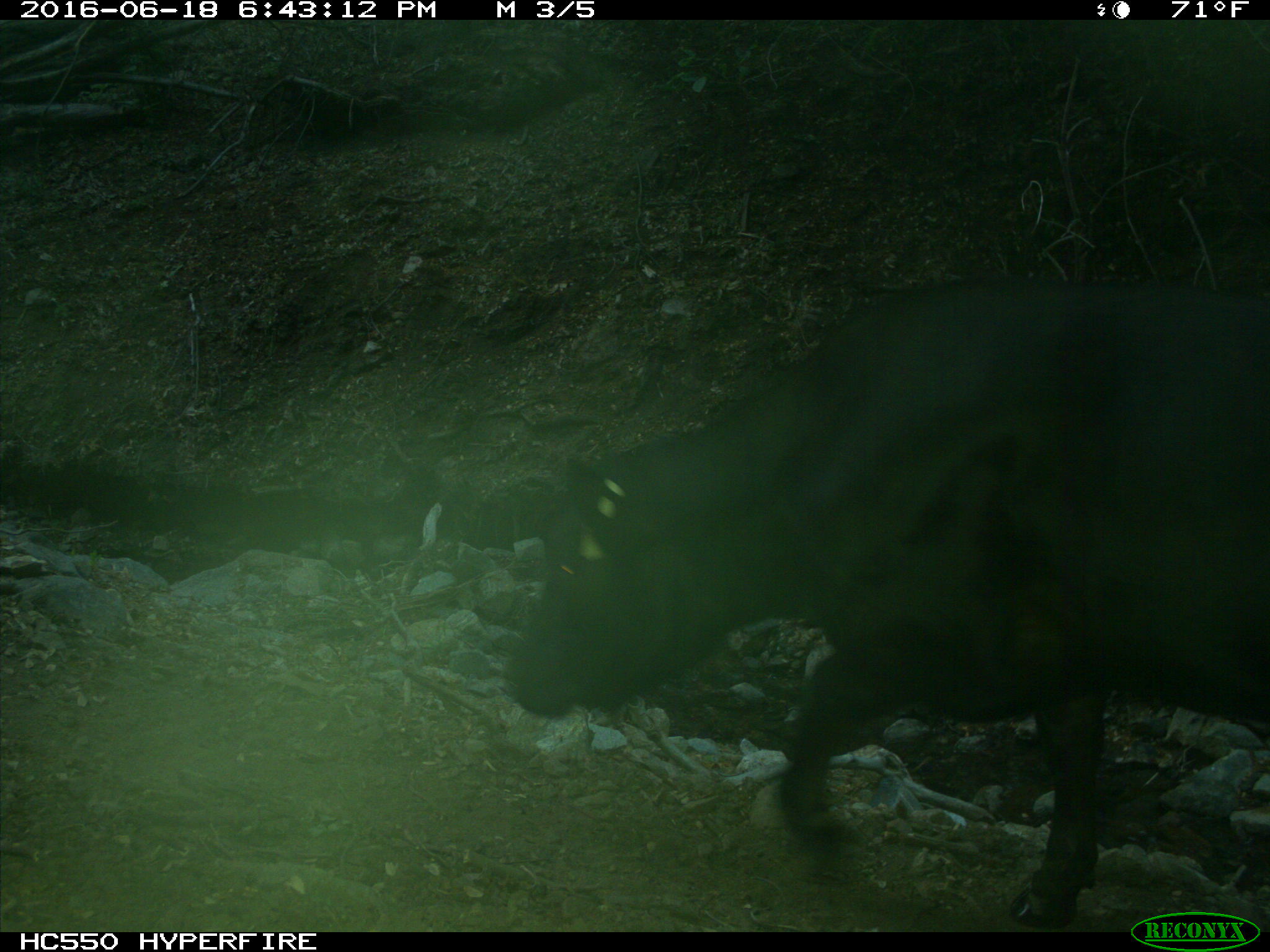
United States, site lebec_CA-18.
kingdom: Animalia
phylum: Chordata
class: Mammalia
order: Artiodactyla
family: Bovidae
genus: Bos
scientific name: Bos taurus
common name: domestic cow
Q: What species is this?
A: Bos taurus (domestic cow).